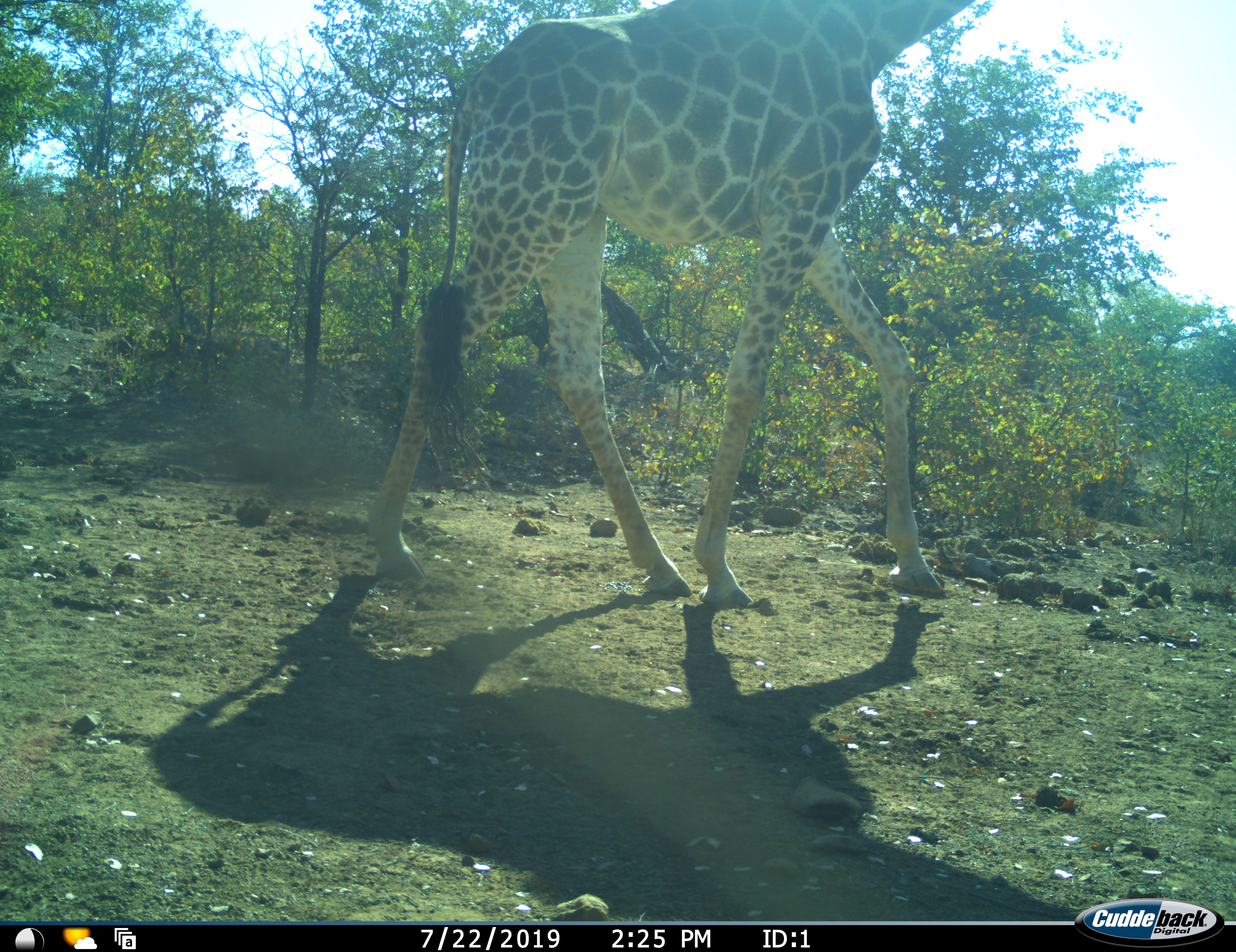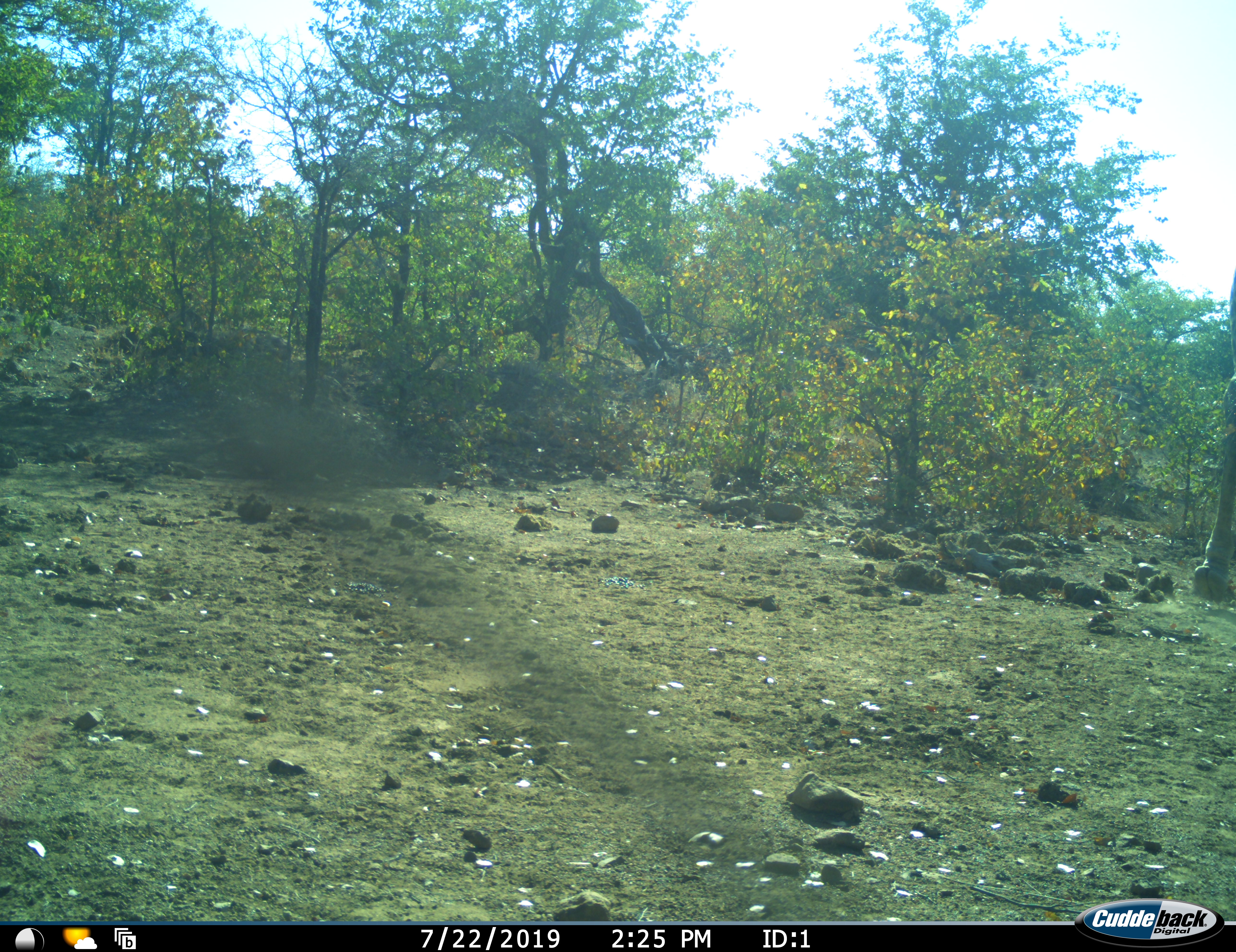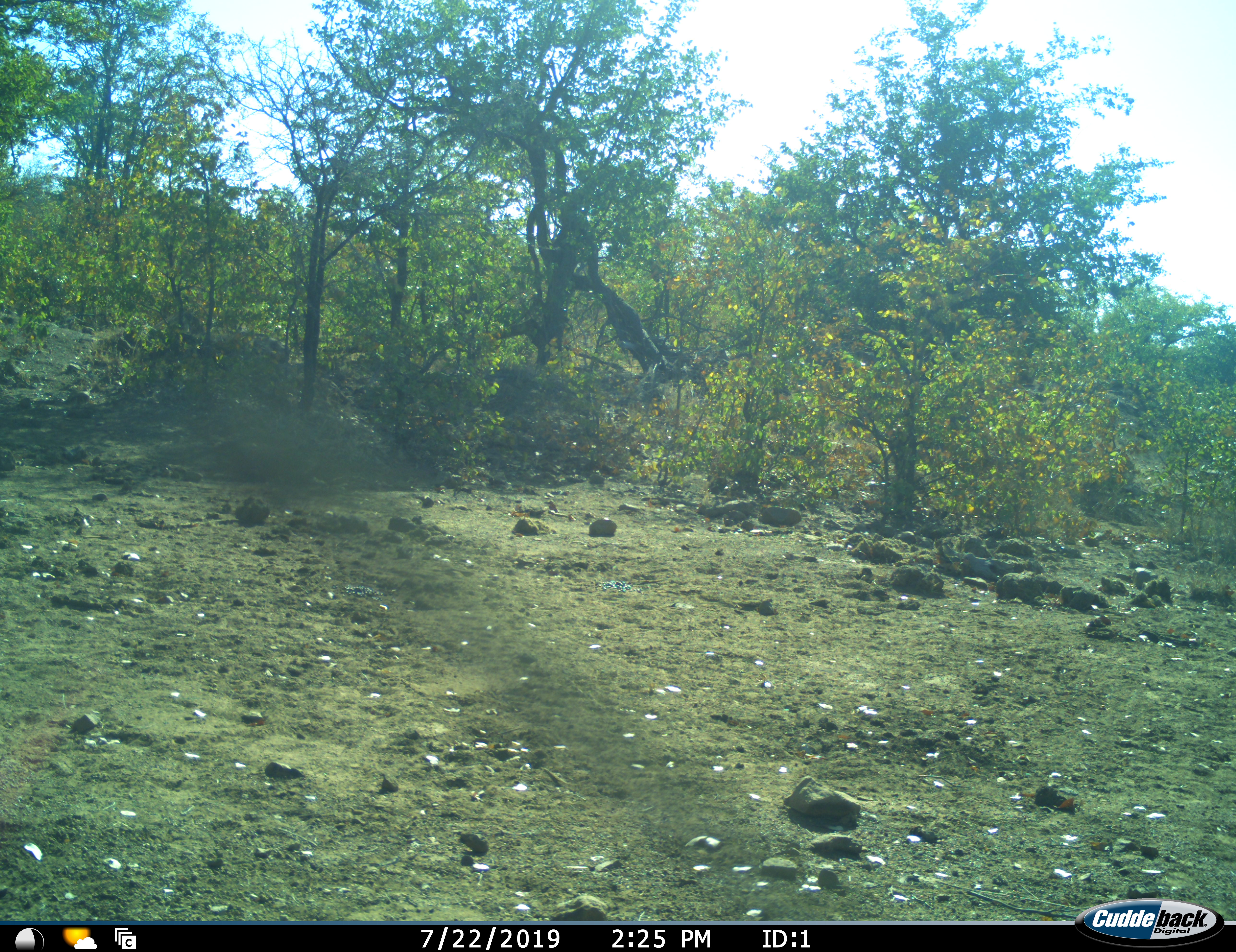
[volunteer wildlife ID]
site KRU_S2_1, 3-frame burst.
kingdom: Animalia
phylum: Chordata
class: Mammalia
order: Artiodactyla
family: Giraffidae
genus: Giraffa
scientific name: Giraffa camelopardalis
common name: giraffe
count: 1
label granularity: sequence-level